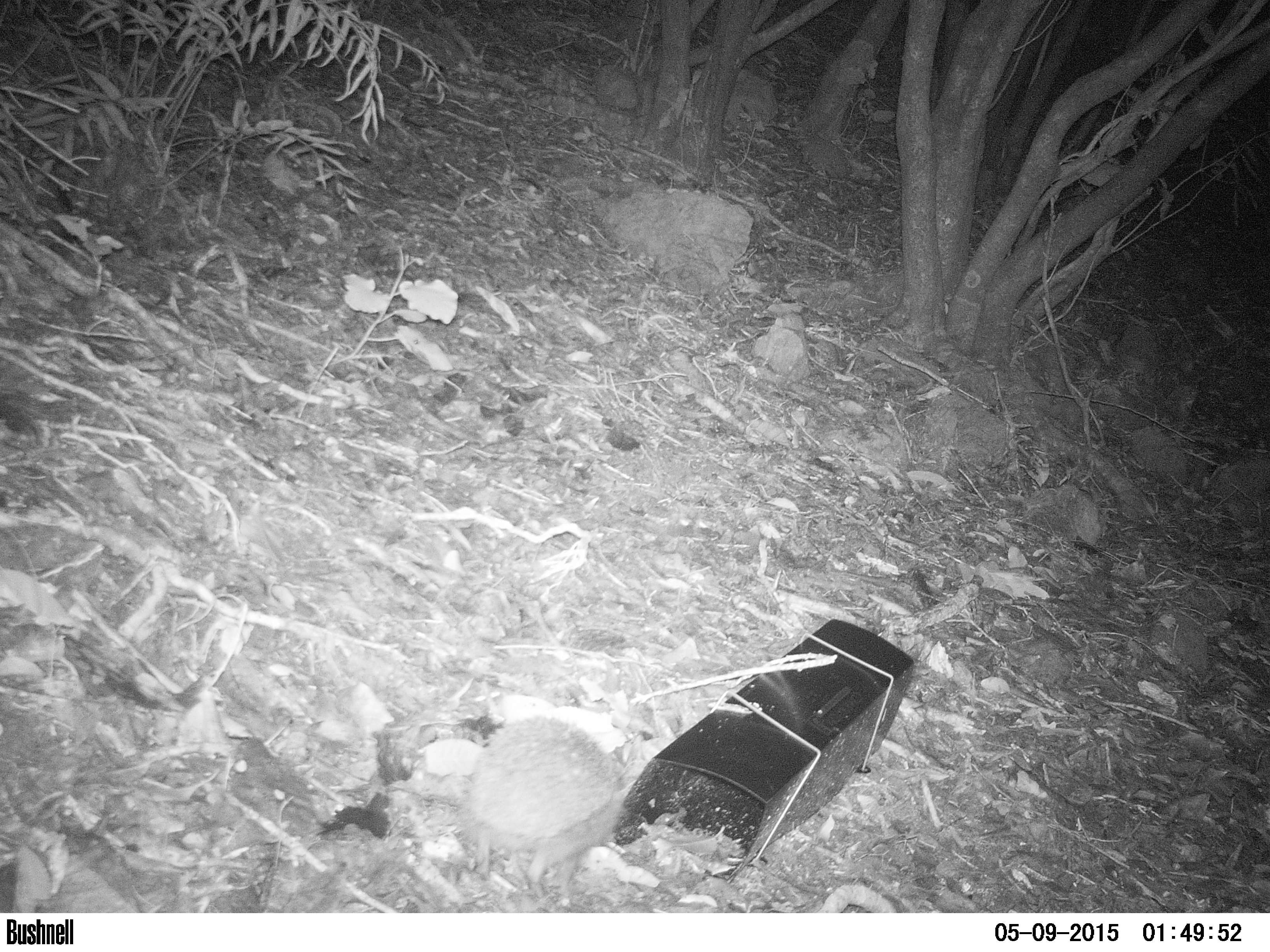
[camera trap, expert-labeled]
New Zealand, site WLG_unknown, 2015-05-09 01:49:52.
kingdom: Animalia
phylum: Chordata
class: Mammalia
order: Eulipotyphla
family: Erinaceidae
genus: Erinaceus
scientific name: Erinaceus europaeus europaeus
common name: european hedgehog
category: hedgehog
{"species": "hedgehog (european hedgehog) (Erinaceus europaeus europaeus)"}